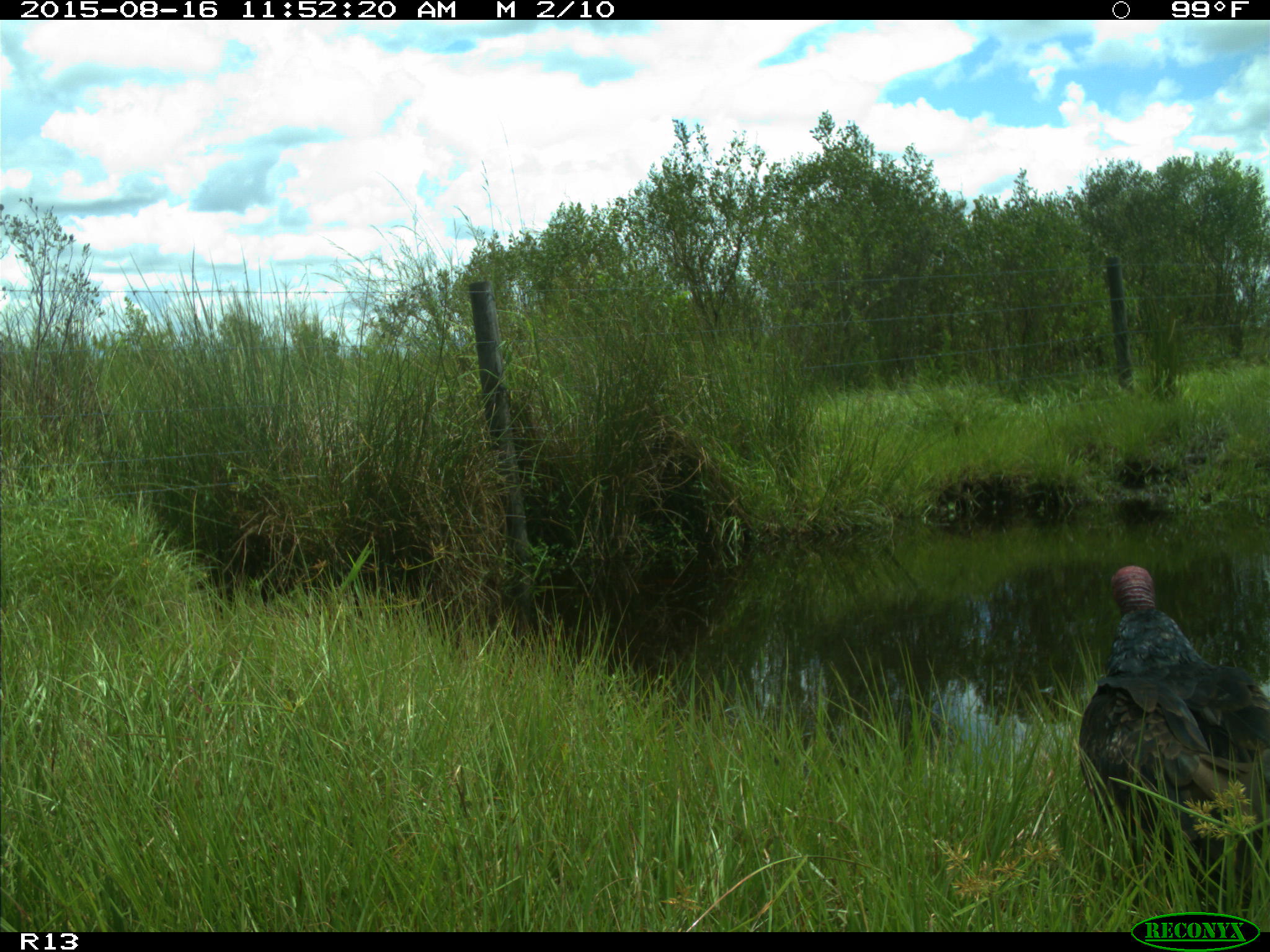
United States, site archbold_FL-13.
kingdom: Animalia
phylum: Chordata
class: Aves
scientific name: Aves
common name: birds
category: unidentified bird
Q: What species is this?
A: Unidentified bird (birds) (Aves).